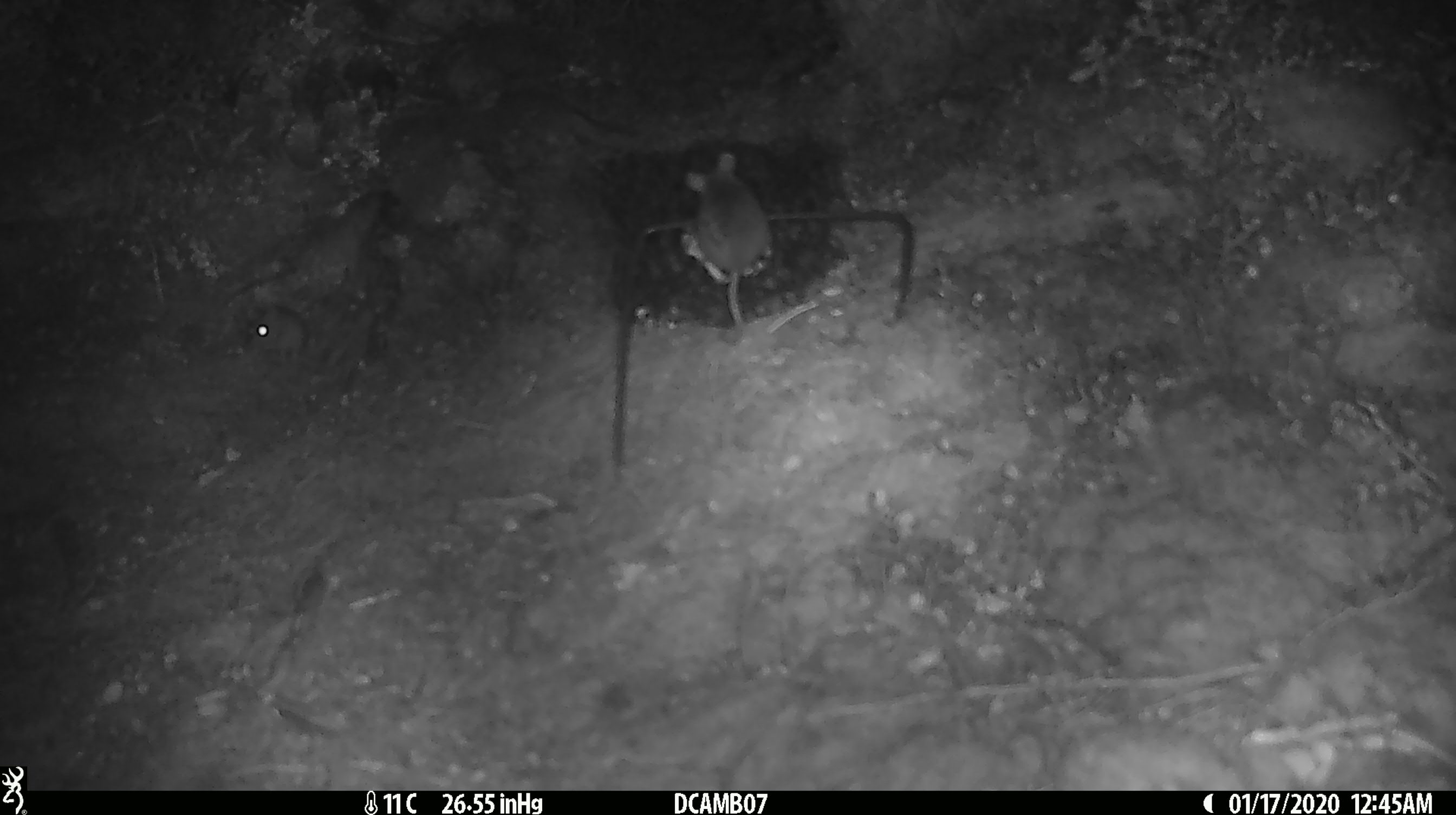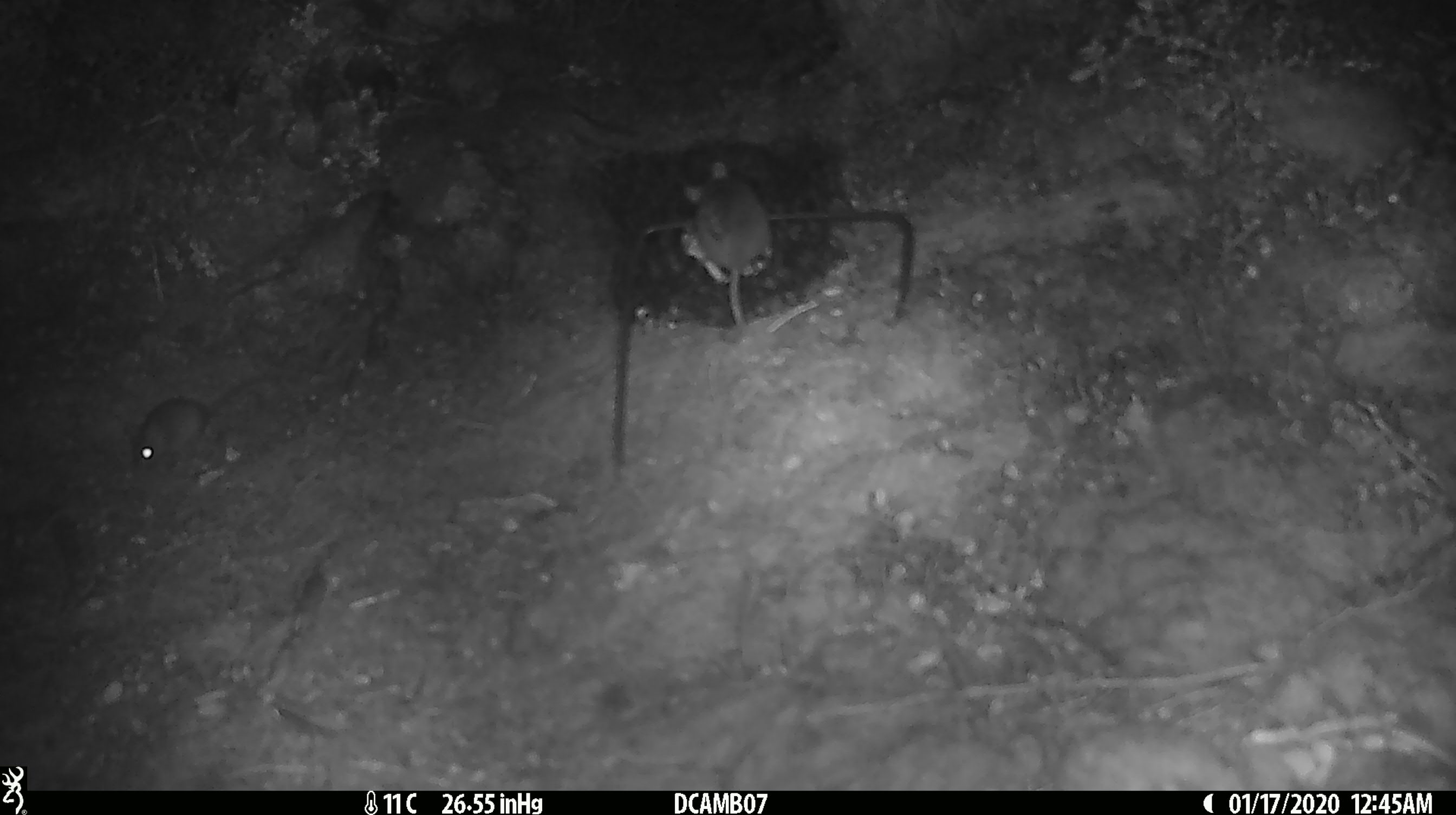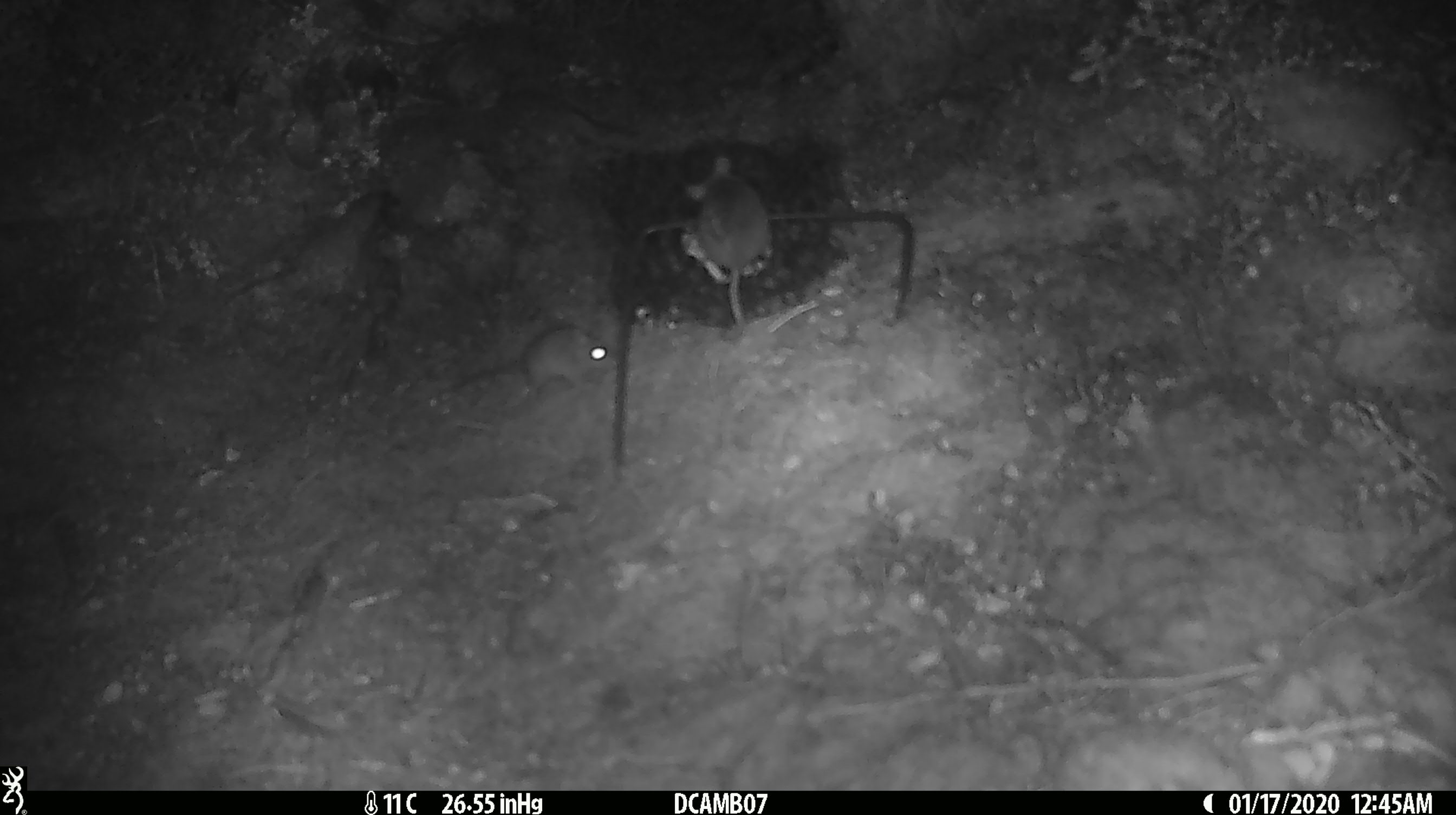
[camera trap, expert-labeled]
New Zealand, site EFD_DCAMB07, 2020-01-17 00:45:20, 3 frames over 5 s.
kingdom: Animalia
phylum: Chordata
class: Mammalia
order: Rodentia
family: Muridae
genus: Mus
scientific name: Mus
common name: mouse